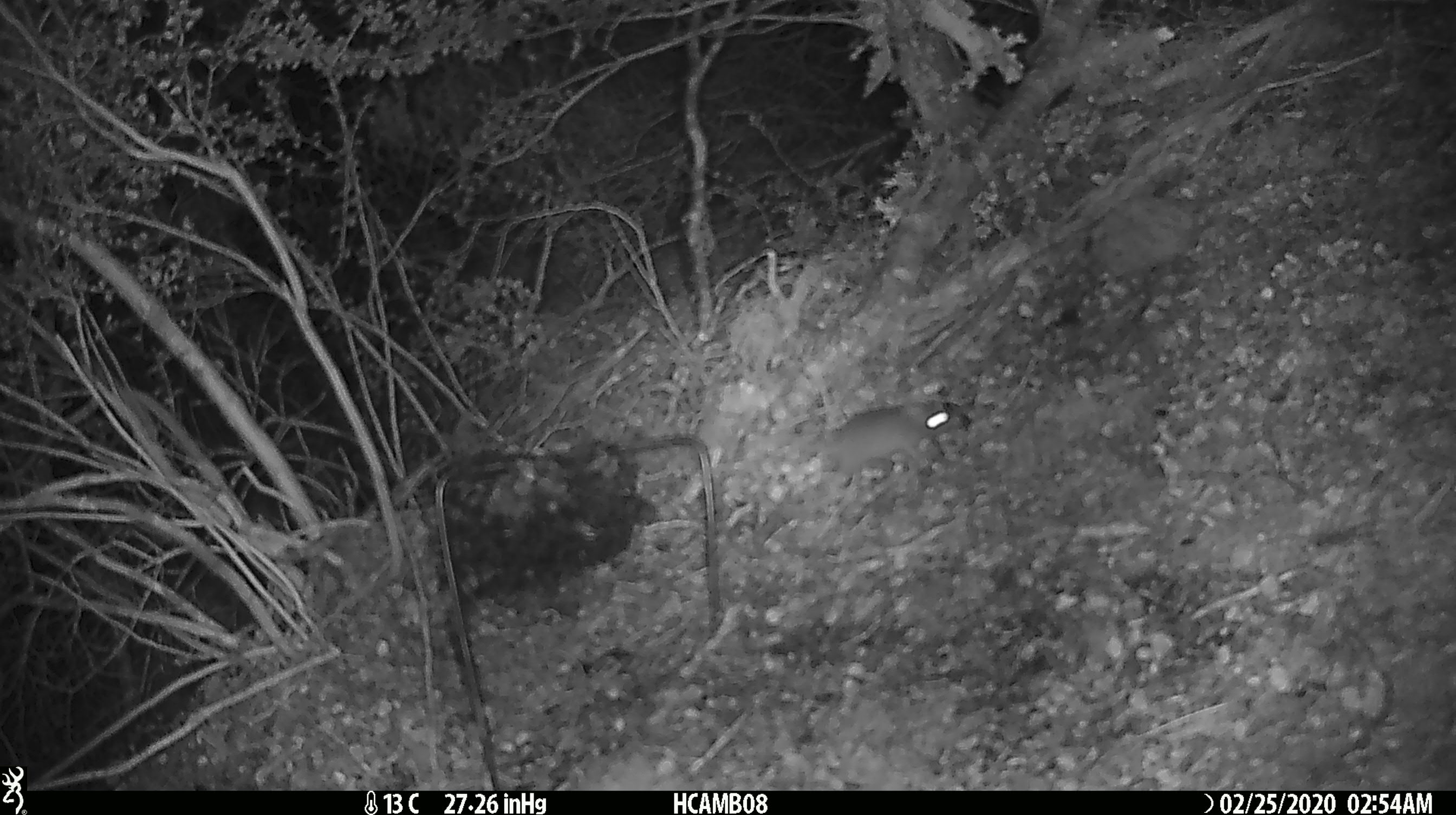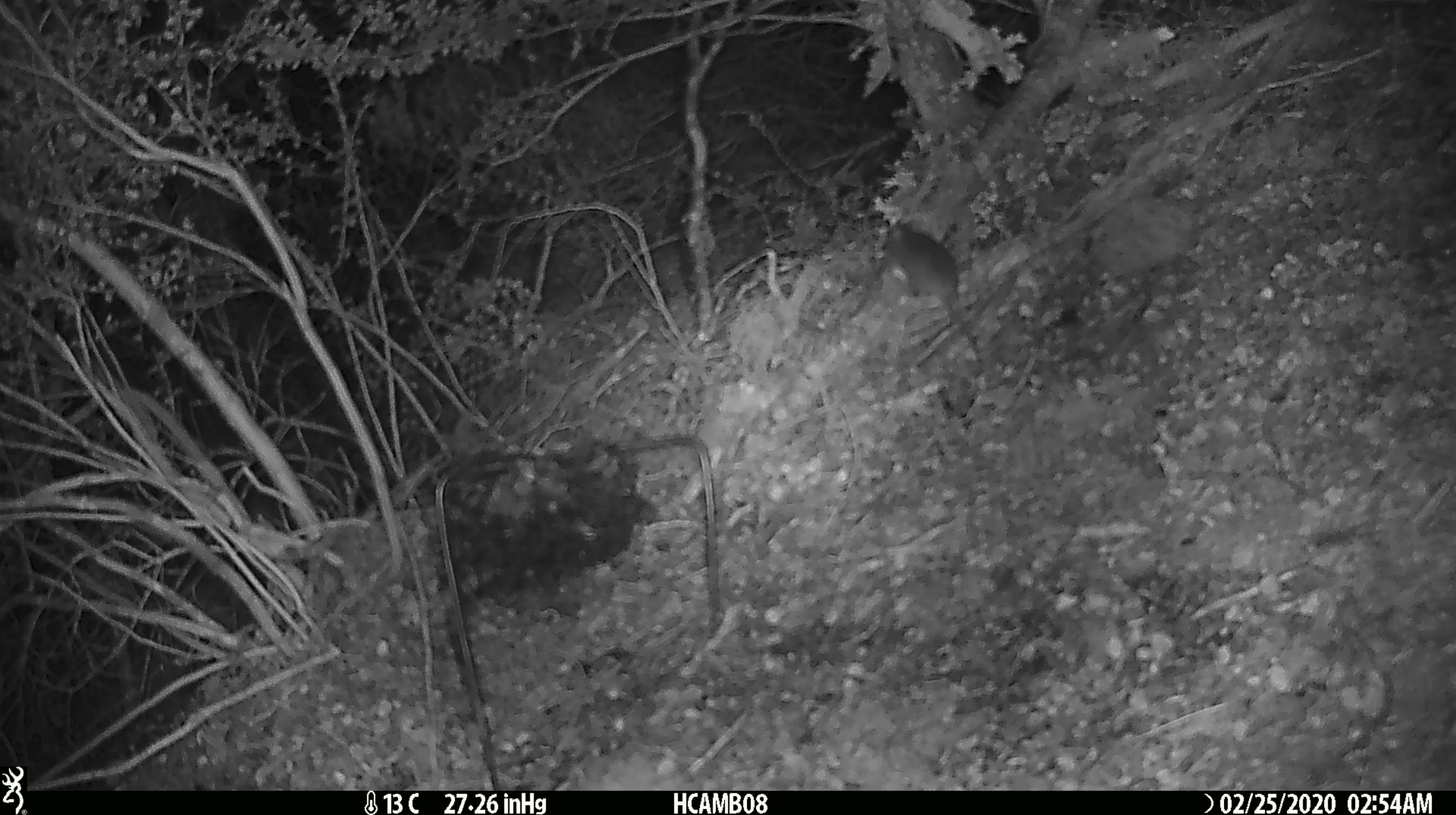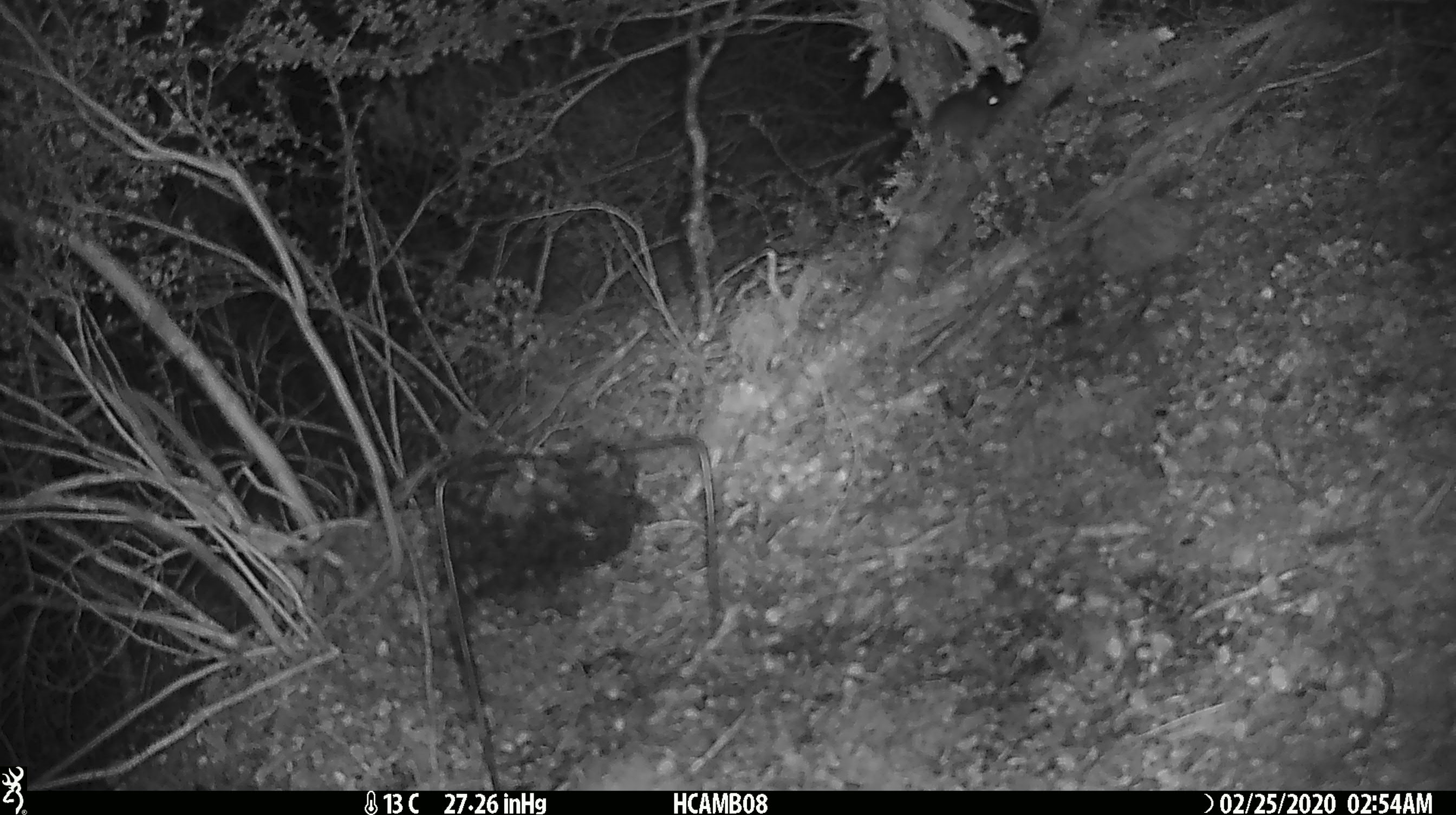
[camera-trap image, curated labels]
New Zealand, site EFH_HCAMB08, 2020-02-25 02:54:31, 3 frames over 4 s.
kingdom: Animalia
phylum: Chordata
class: Mammalia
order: Rodentia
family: Muridae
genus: Mus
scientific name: Mus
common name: mouse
Mouse (Mus).